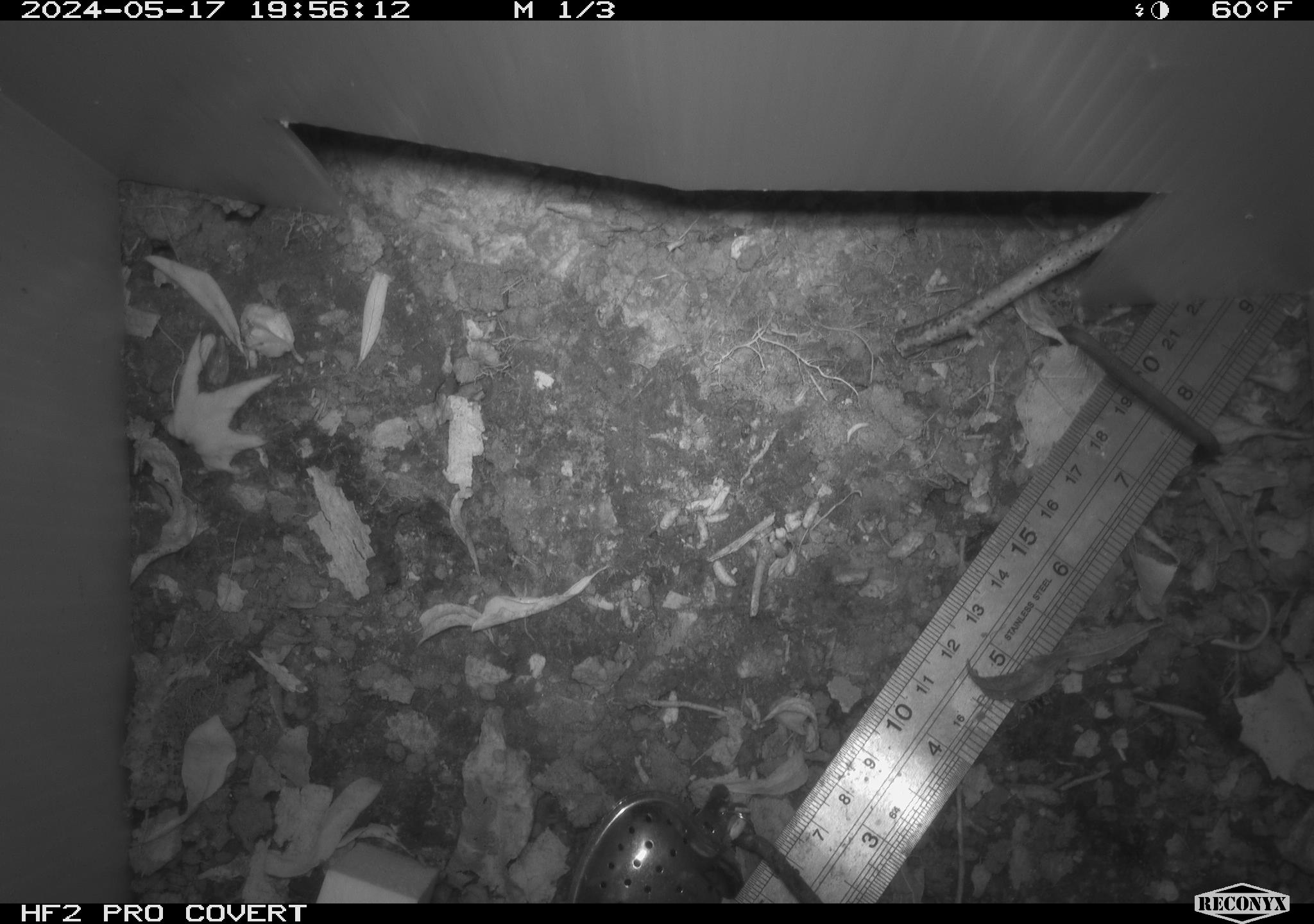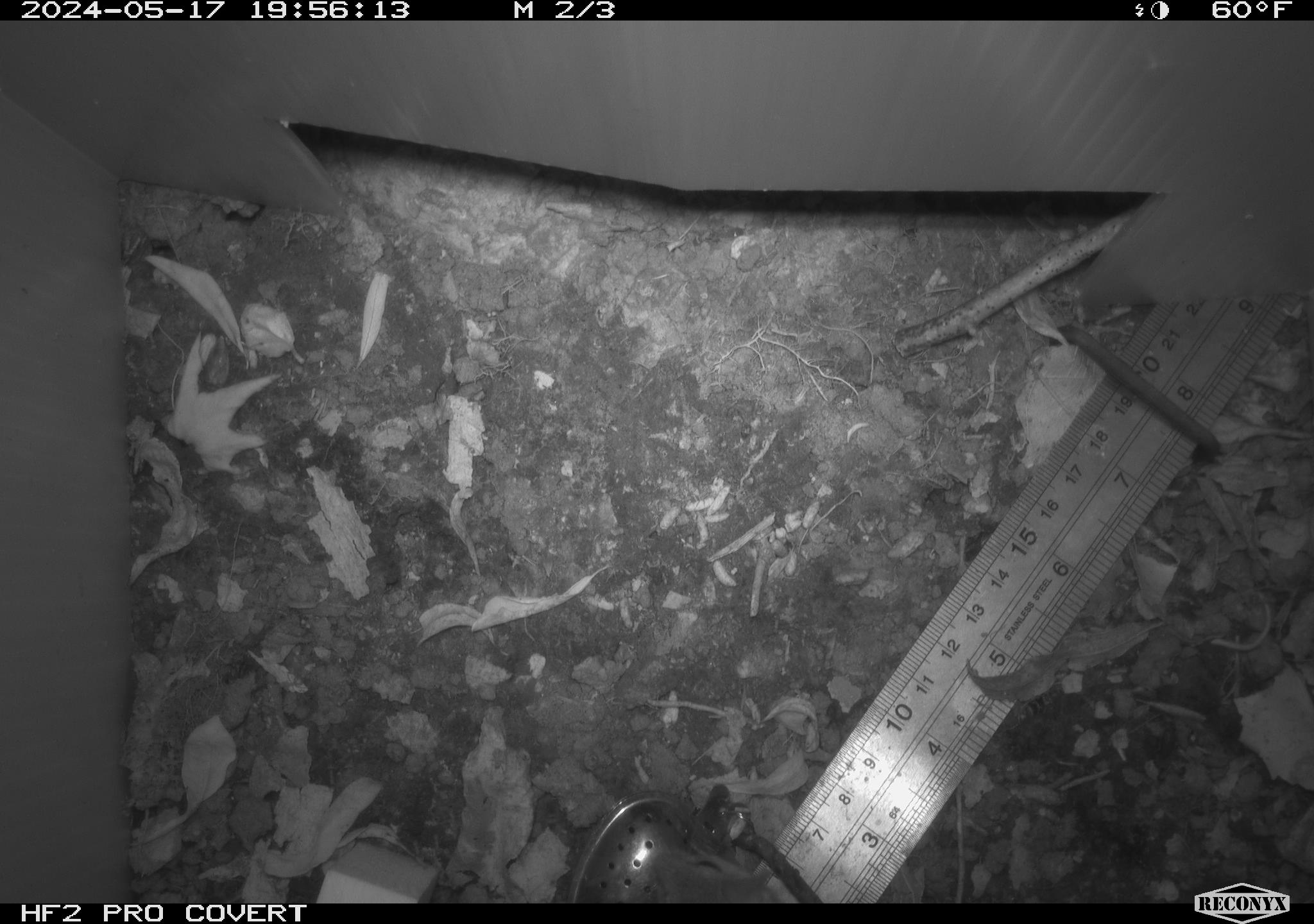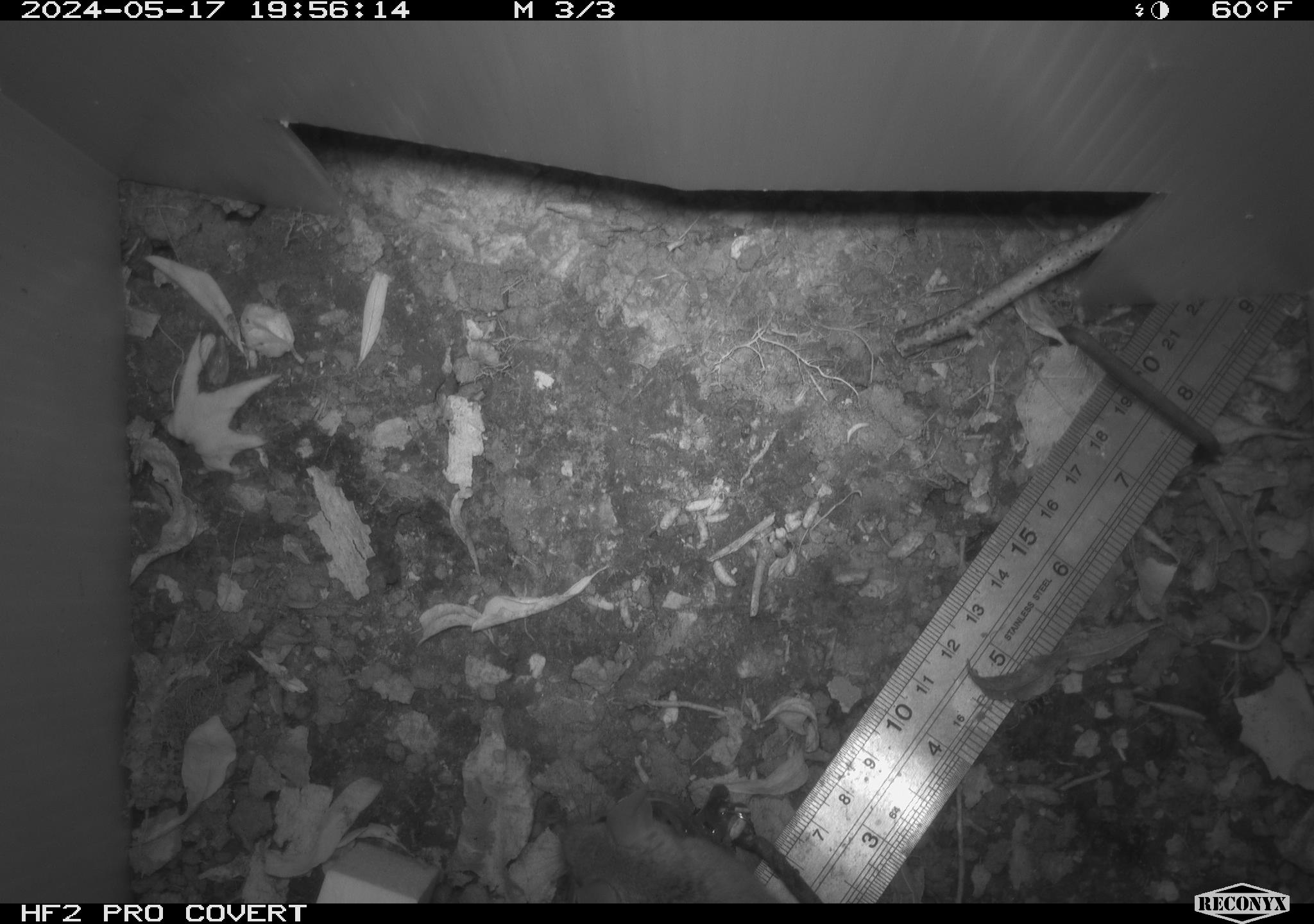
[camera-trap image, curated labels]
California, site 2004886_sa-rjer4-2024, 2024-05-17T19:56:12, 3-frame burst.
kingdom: Animalia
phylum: Chordata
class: Mammalia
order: Rodentia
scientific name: Rodentia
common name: mouse species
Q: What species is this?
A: Mouse species (Rodentia).